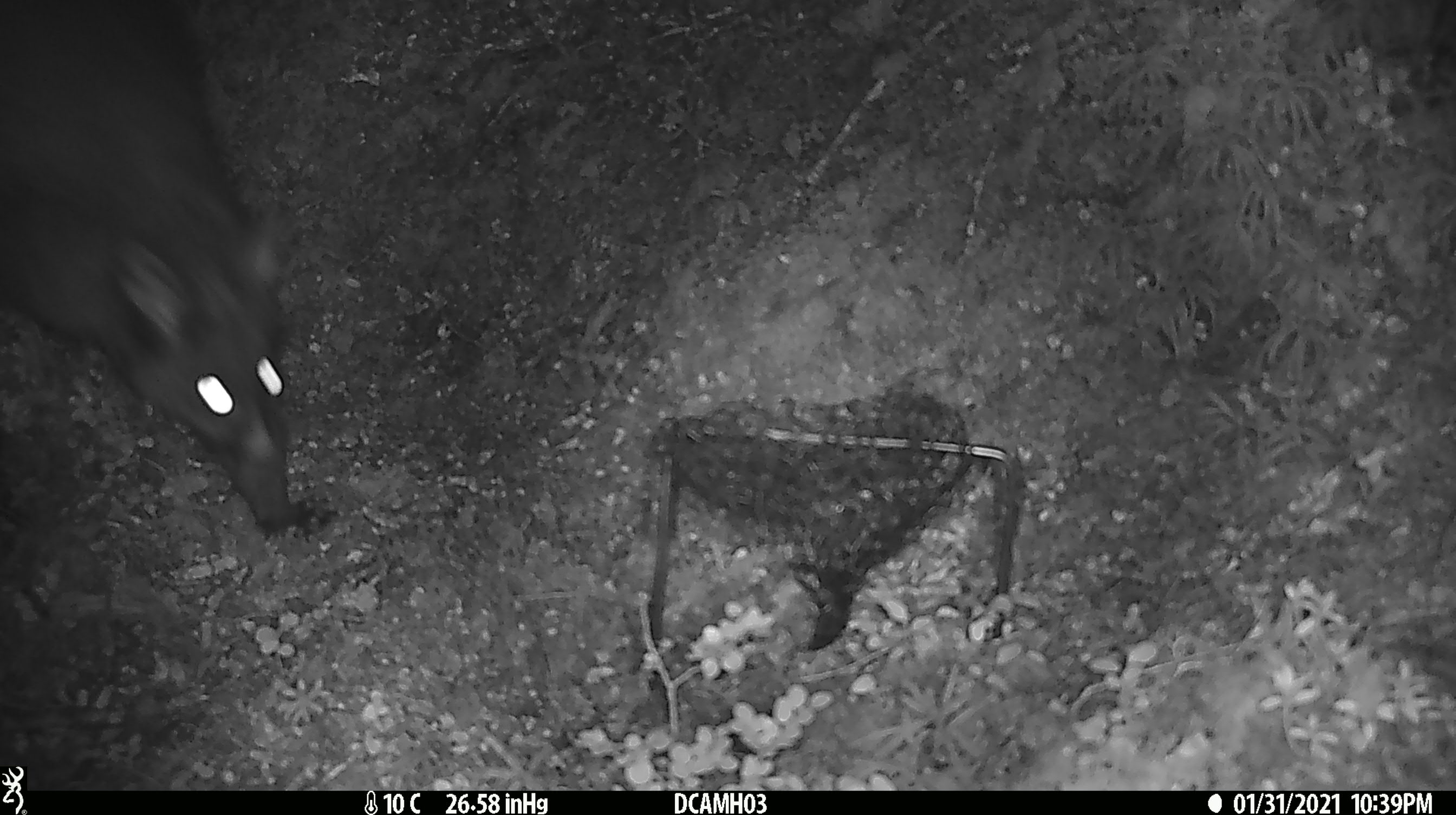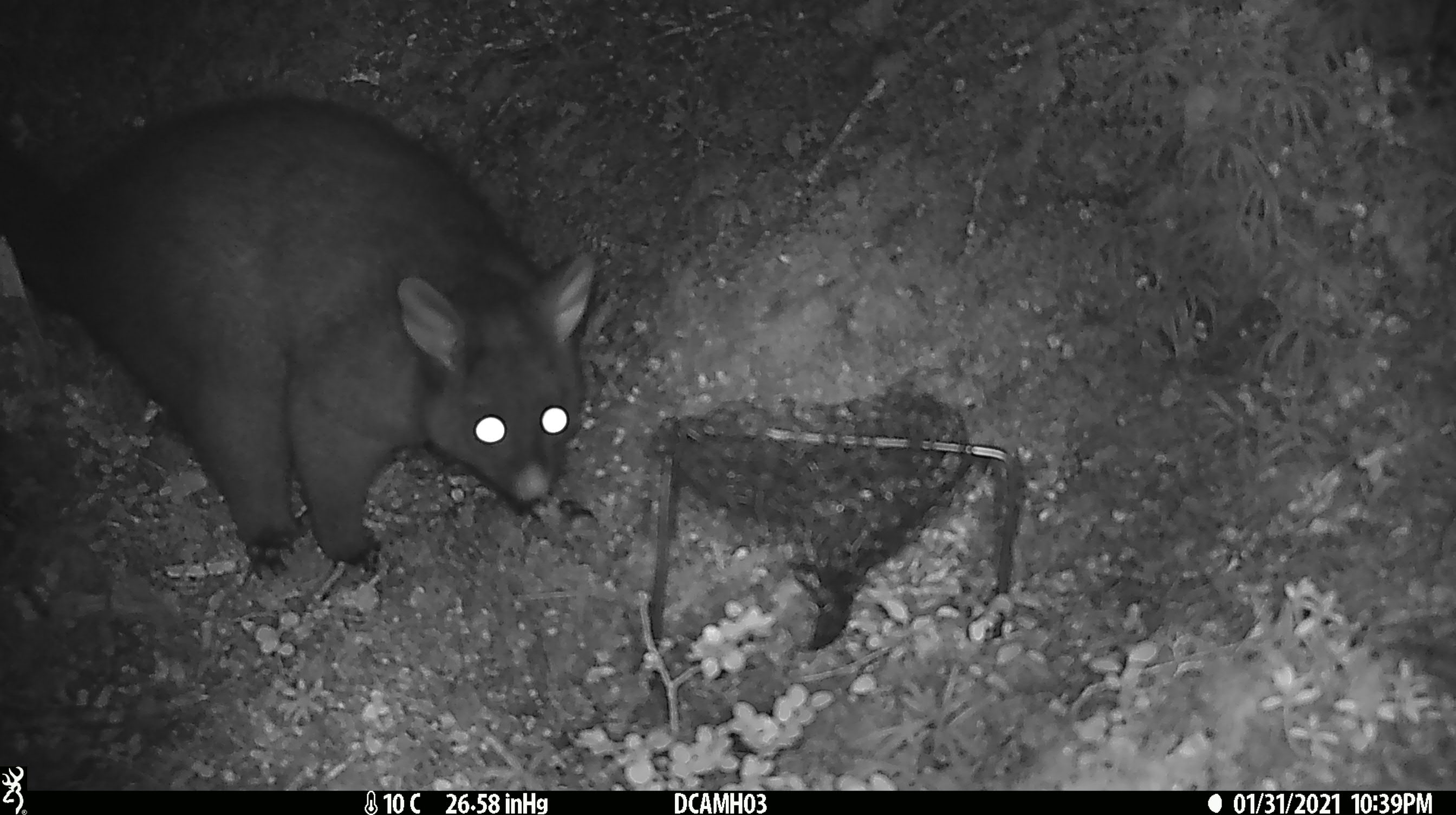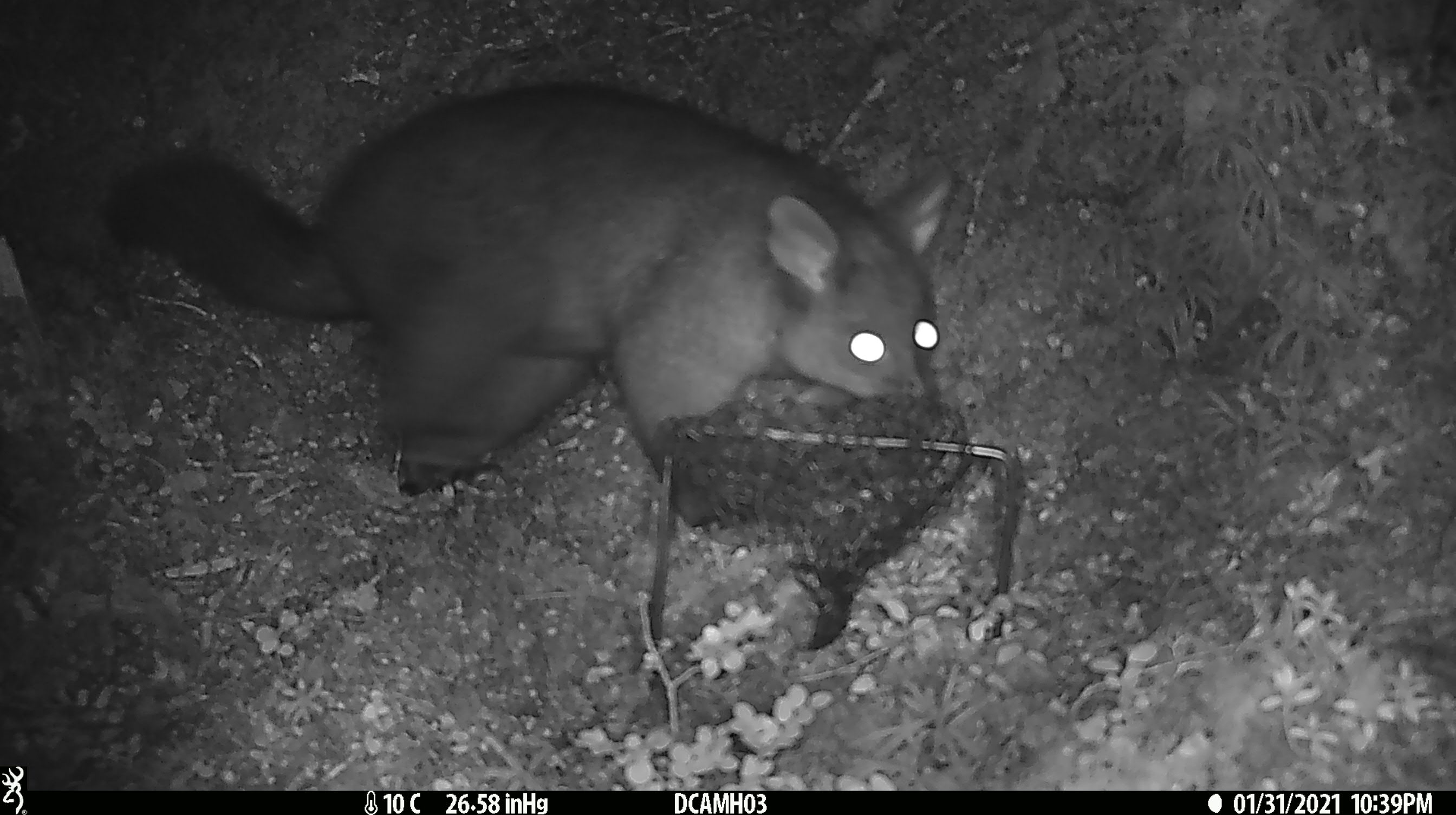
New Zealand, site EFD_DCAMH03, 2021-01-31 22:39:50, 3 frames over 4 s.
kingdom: Animalia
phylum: Chordata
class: Mammalia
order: Diprotodontia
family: Phalangeridae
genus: Trichosurus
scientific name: Trichosurus vulpecula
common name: common brushtail possum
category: possum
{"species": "possum (common brushtail possum) (Trichosurus vulpecula)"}